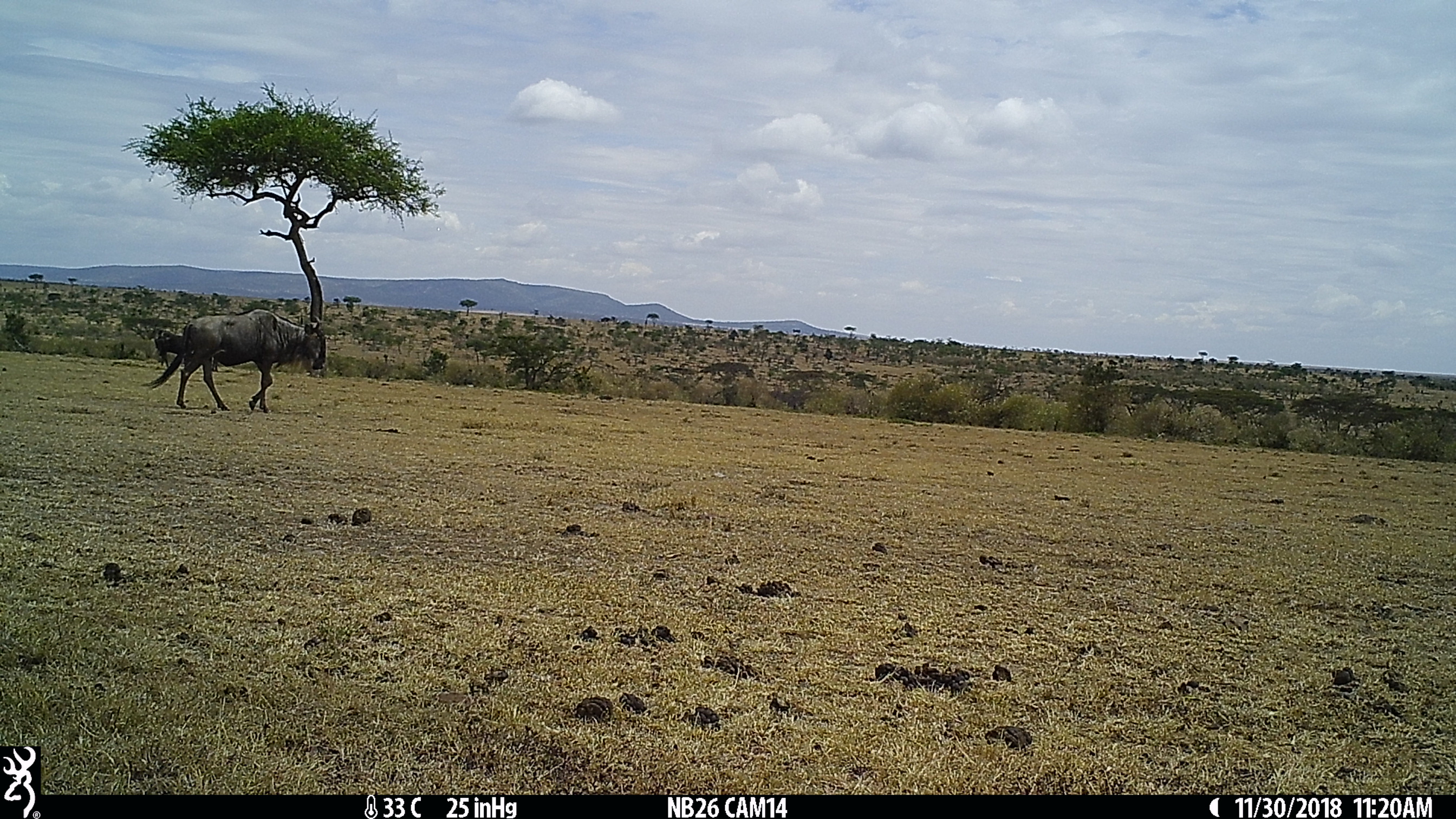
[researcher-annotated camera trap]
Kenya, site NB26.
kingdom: Animalia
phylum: Chordata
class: Mammalia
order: Artiodactyla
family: Bovidae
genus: Connochaetes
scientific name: Connochaetes taurinus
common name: blue wildebeest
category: wildebeest